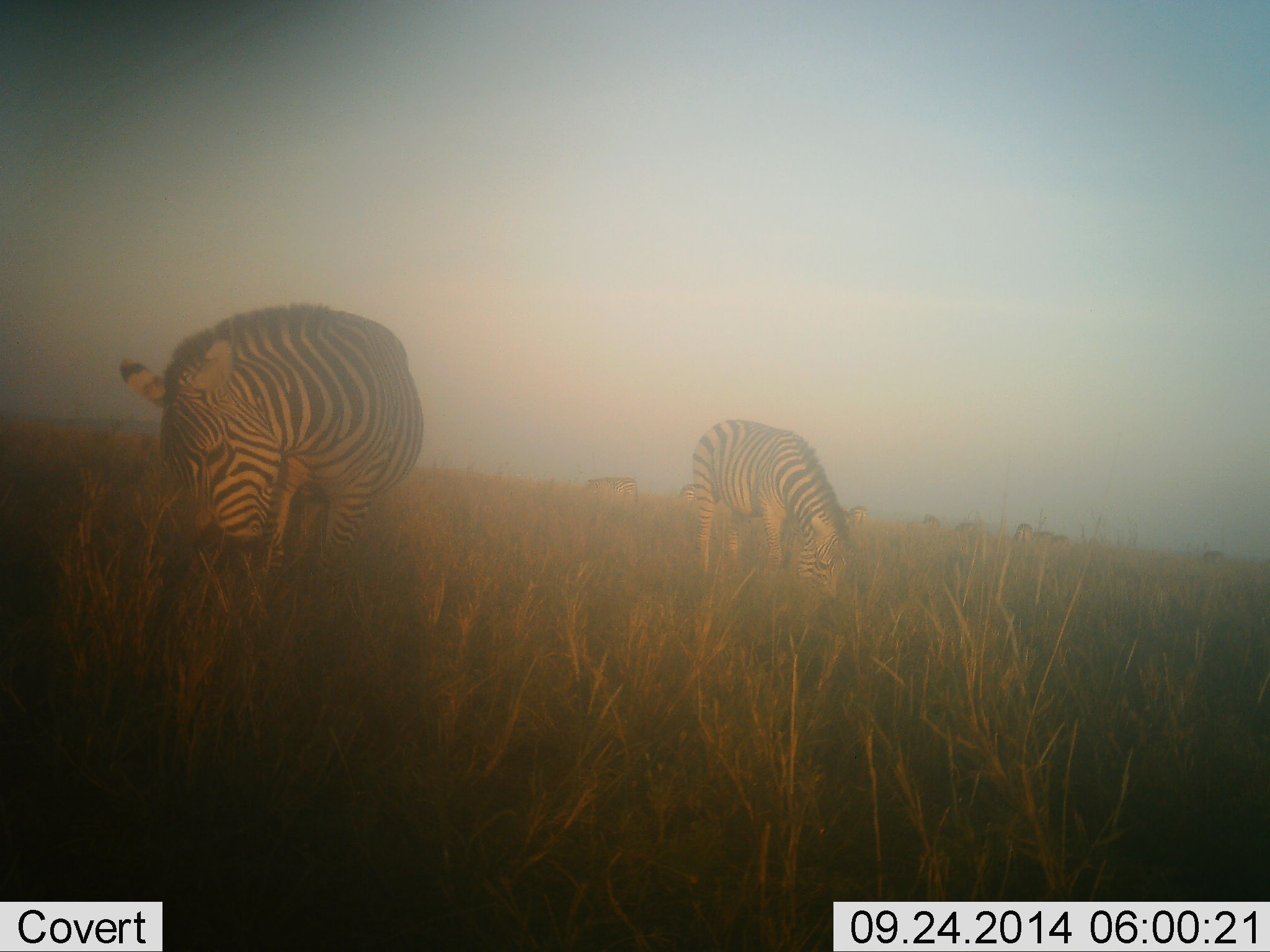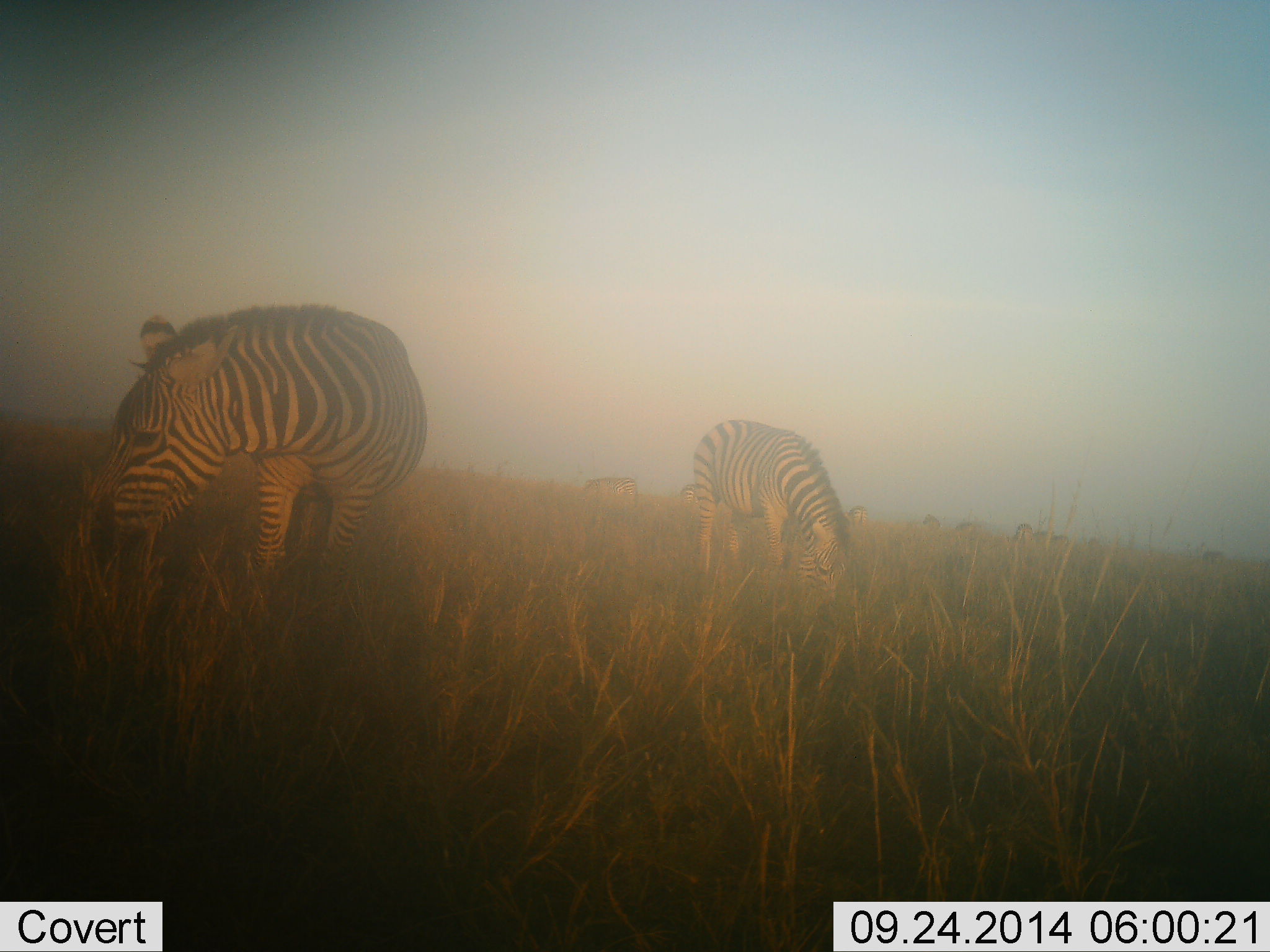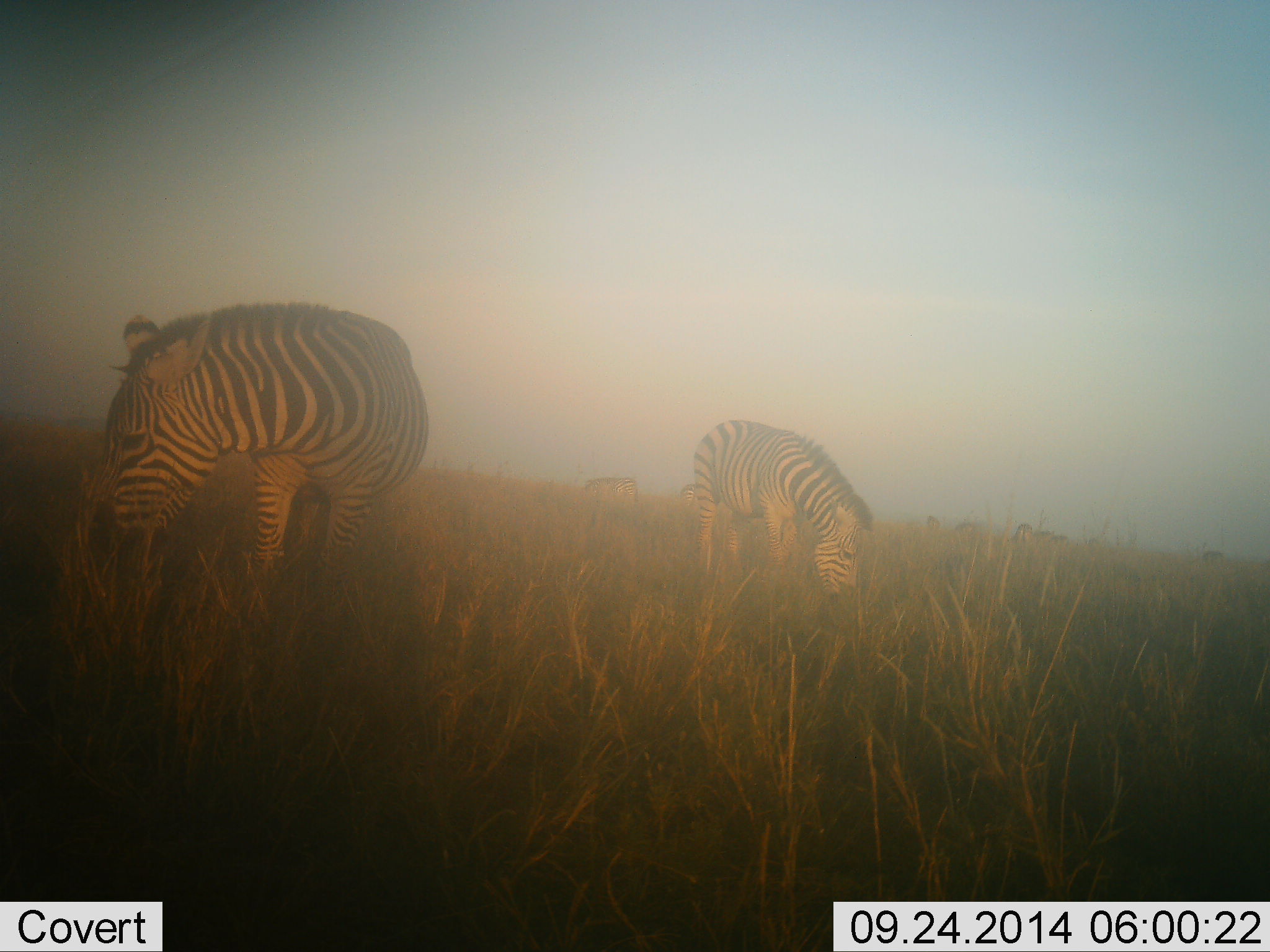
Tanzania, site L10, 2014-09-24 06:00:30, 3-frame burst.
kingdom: Animalia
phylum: Chordata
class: Mammalia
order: Perissodactyla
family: Equidae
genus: Equus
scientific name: Equus quagga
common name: plains zebra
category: zebra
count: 10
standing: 50%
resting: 0%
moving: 20%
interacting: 0%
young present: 0%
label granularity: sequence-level